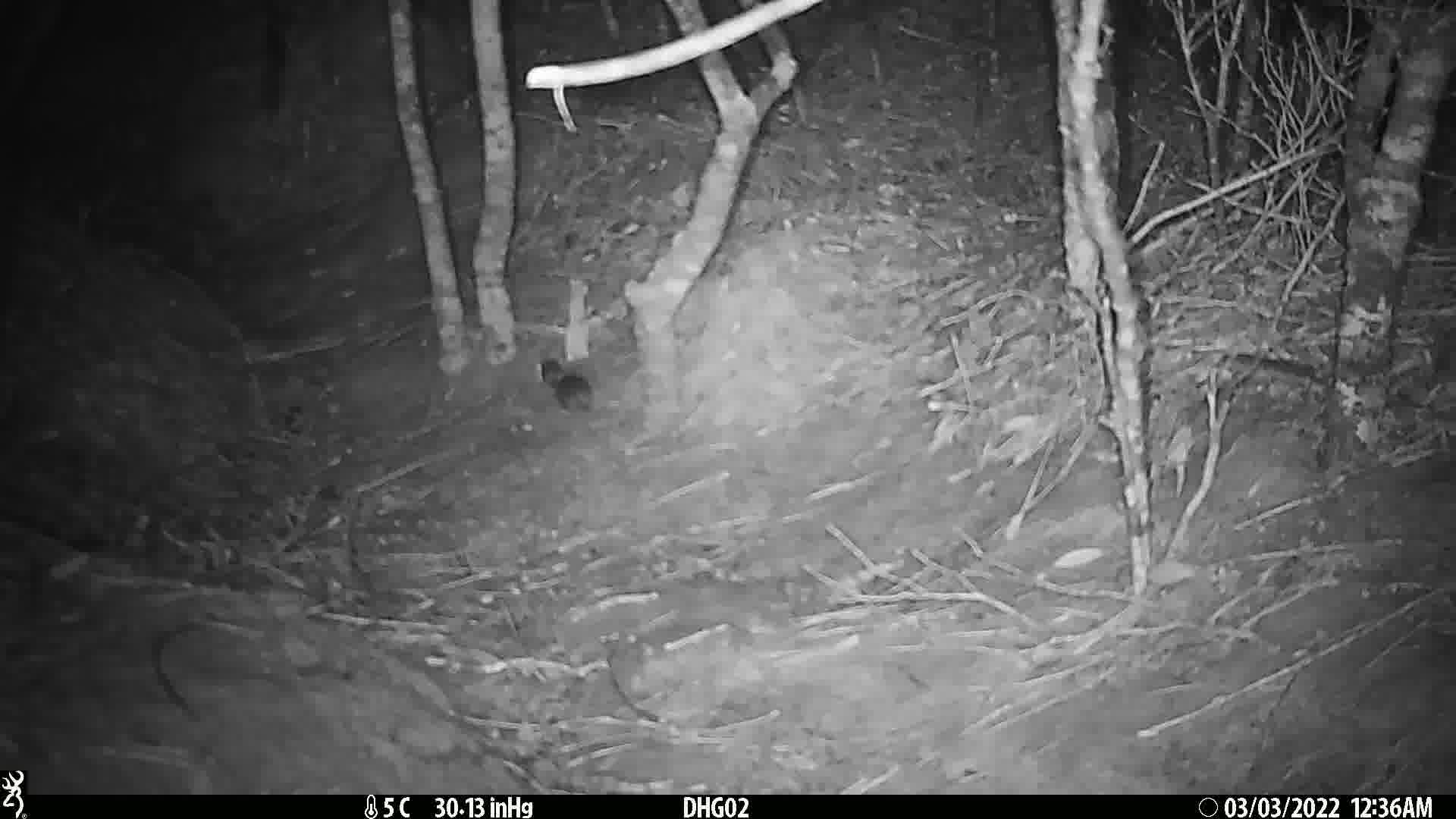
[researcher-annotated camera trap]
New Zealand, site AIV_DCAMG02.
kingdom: Animalia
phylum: Chordata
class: Mammalia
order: Rodentia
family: Muridae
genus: Mus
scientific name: Mus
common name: mouse